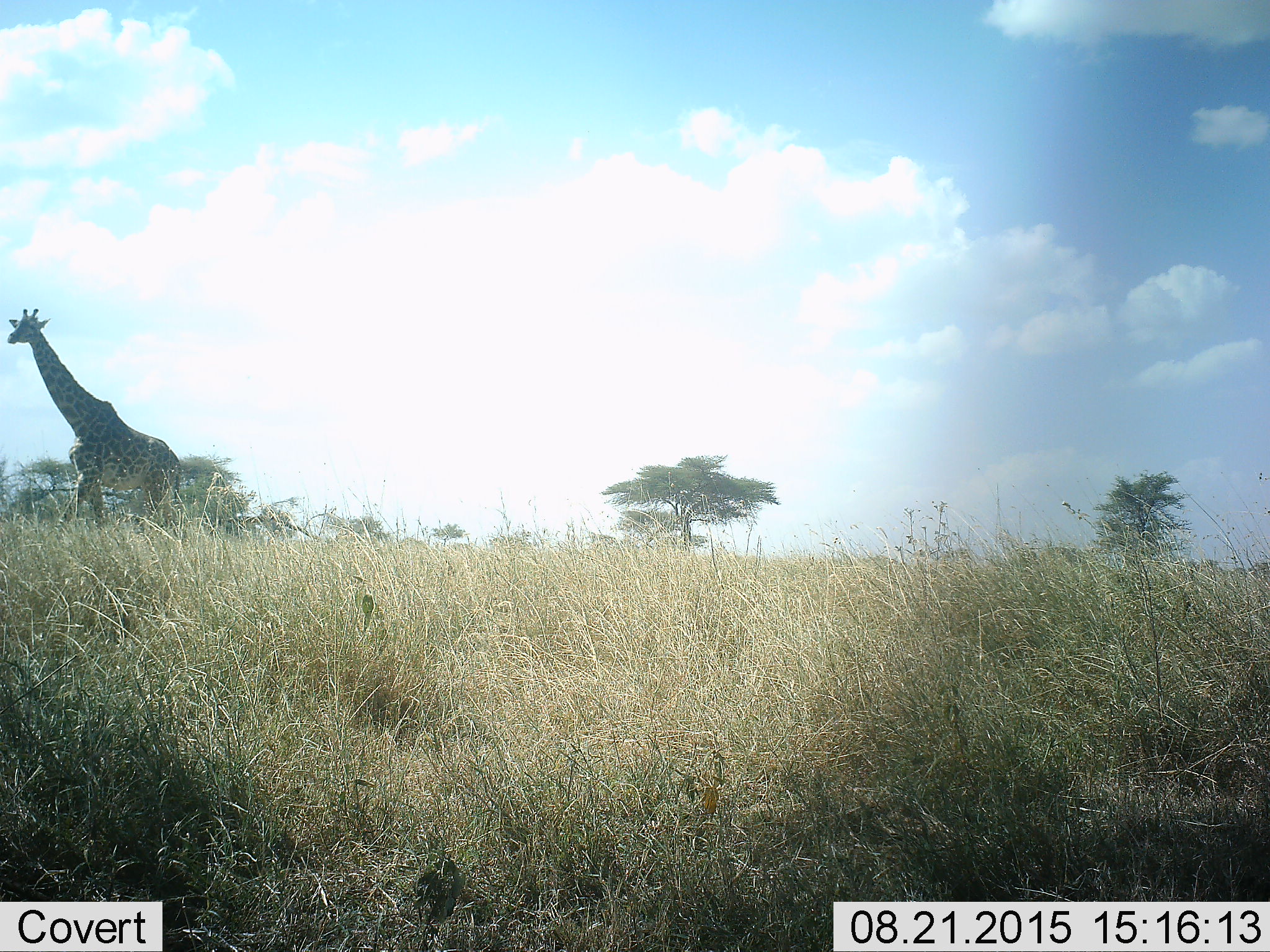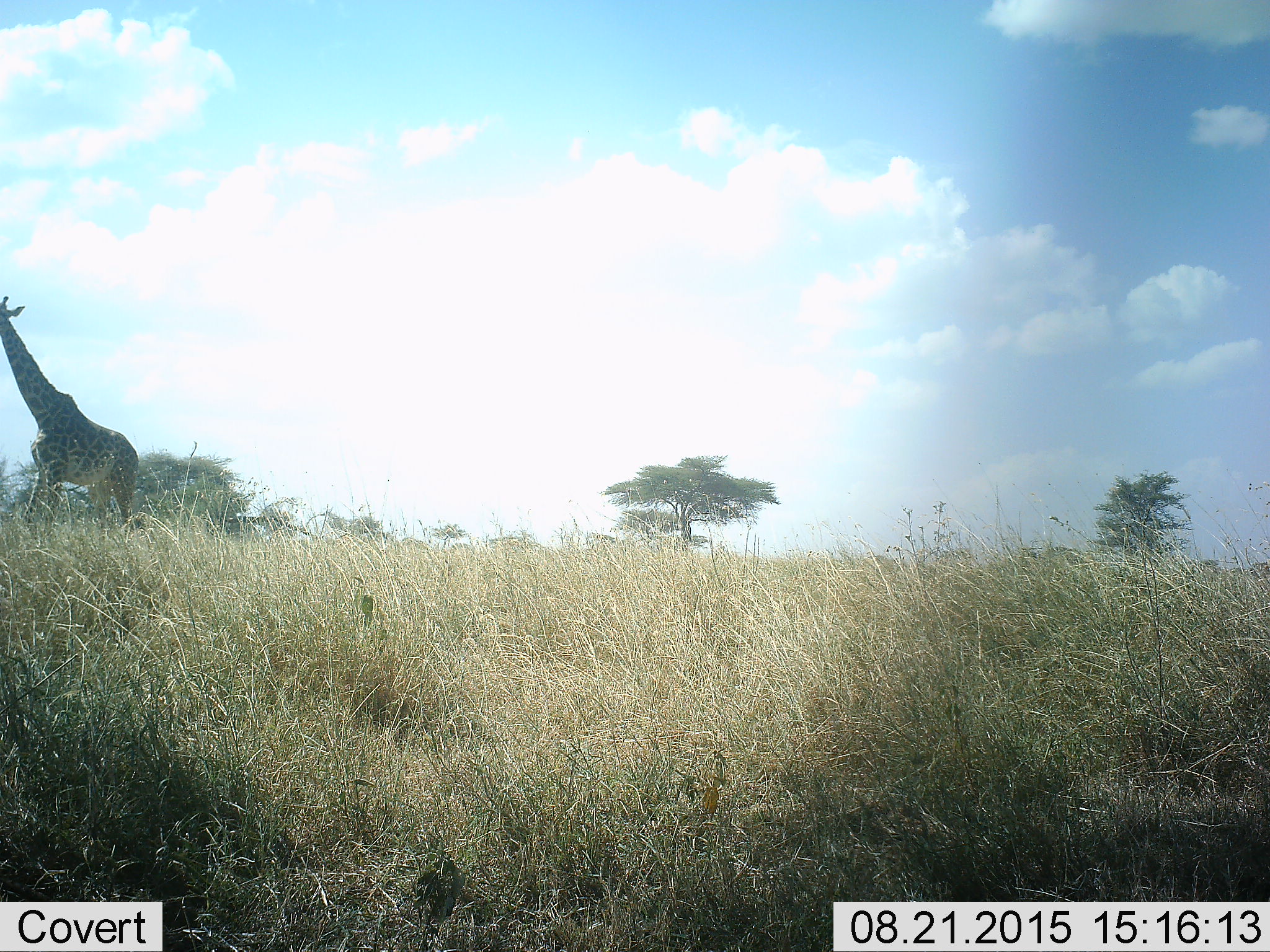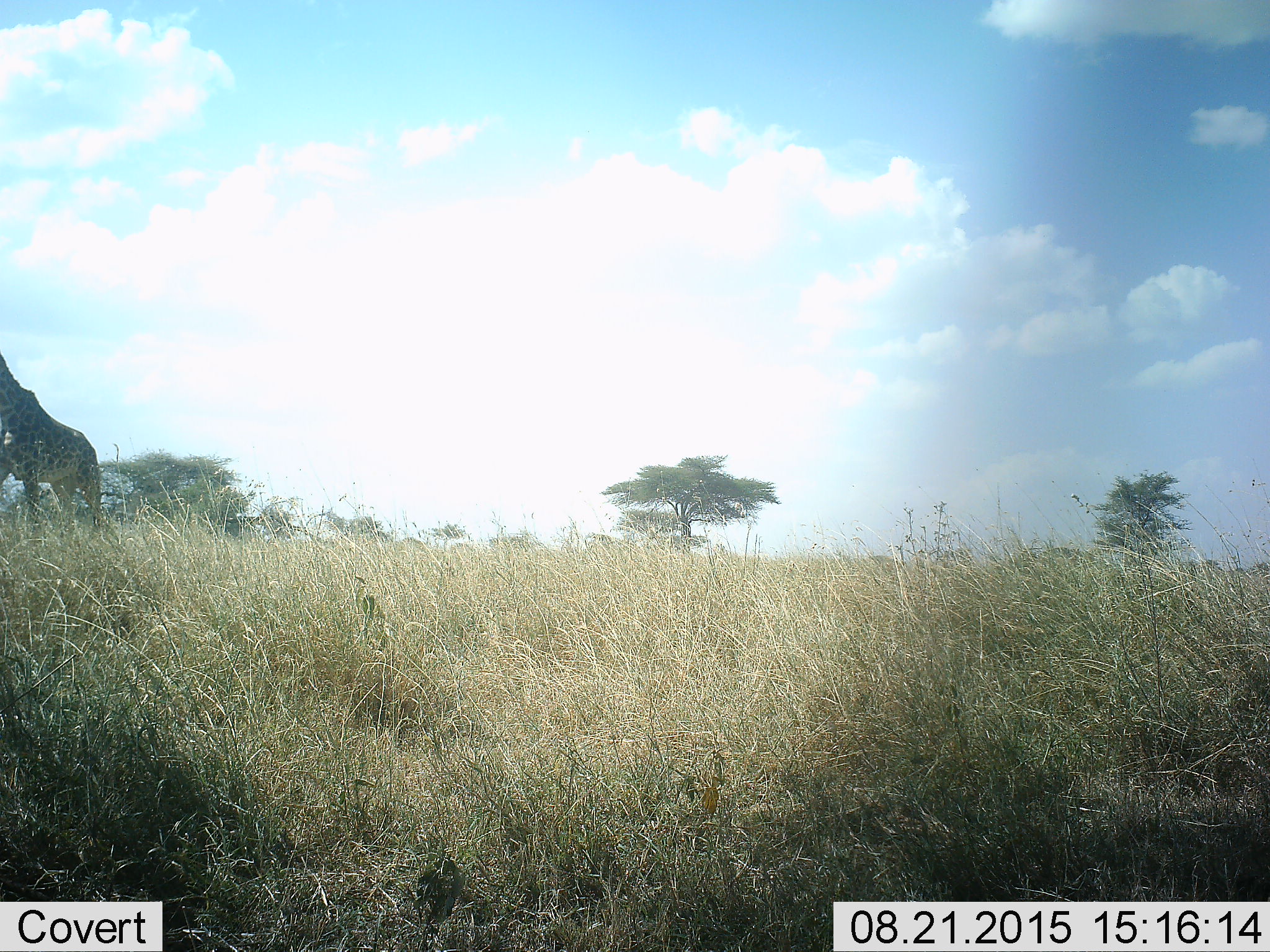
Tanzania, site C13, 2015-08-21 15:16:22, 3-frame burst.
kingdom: Animalia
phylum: Chordata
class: Mammalia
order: Artiodactyla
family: Giraffidae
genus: Giraffa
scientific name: Giraffa camelopardalis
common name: giraffe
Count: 1.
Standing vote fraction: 21%.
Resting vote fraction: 0%.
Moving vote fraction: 84%.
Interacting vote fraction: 0%.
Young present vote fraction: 0%.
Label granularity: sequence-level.